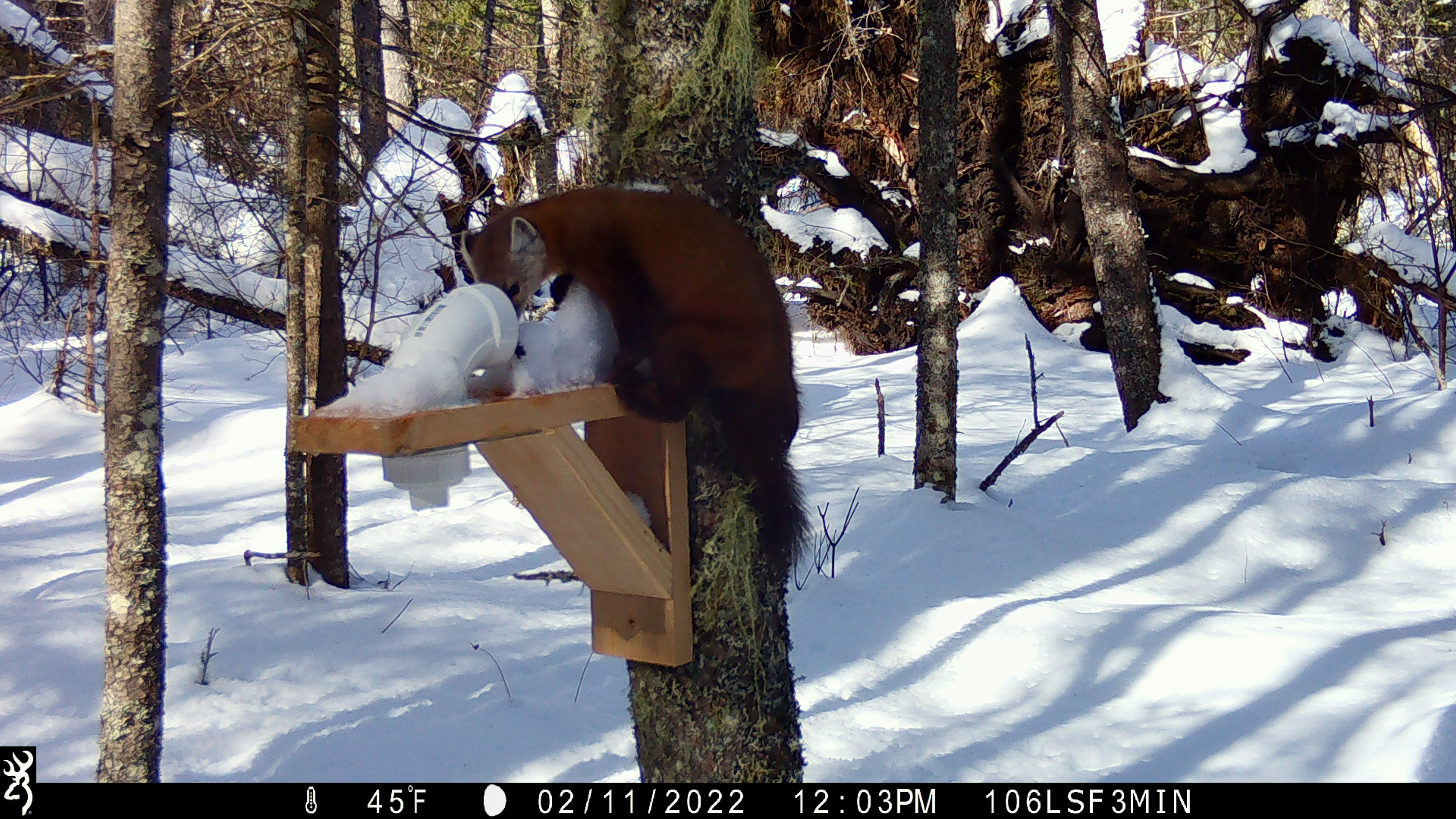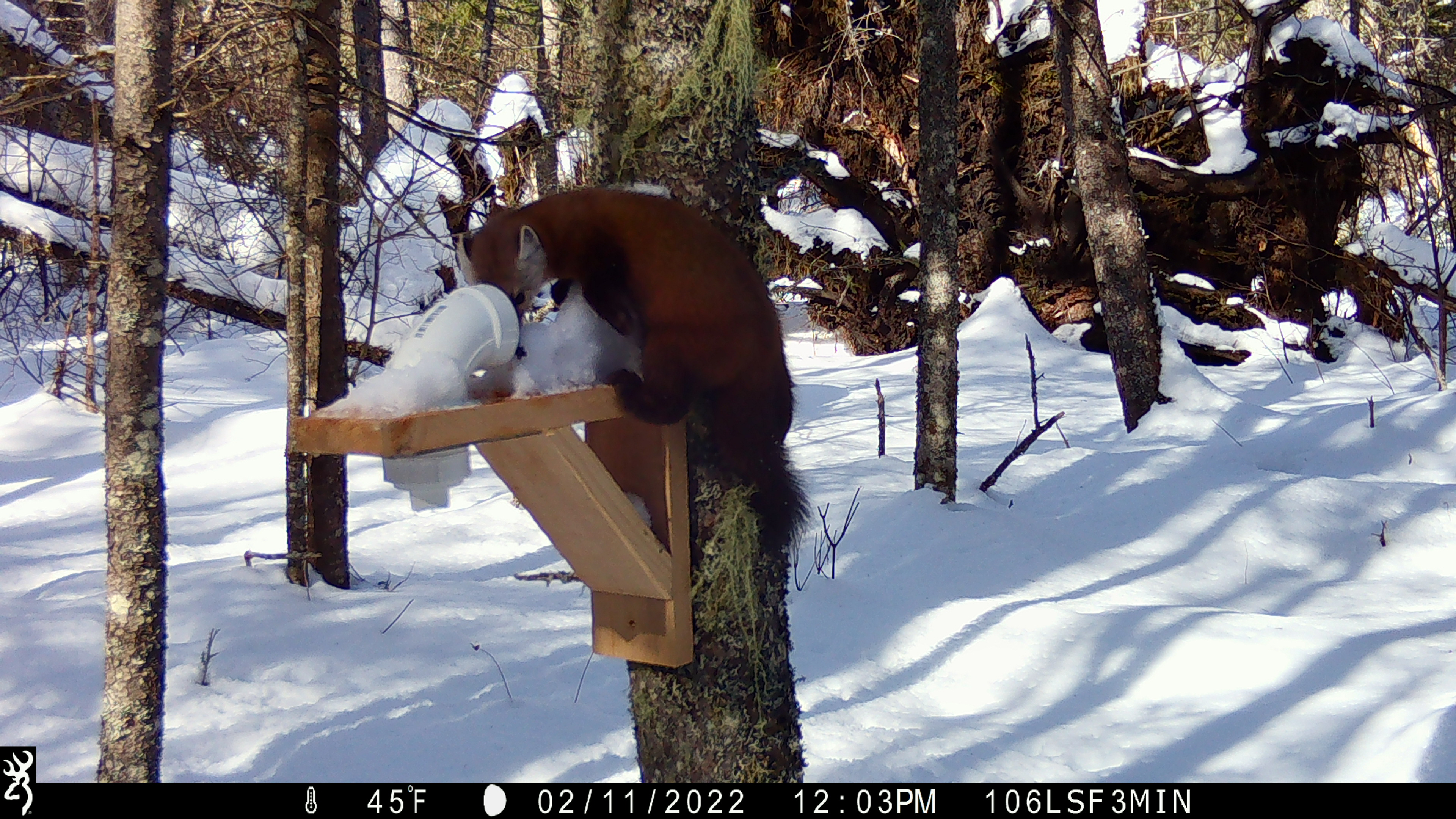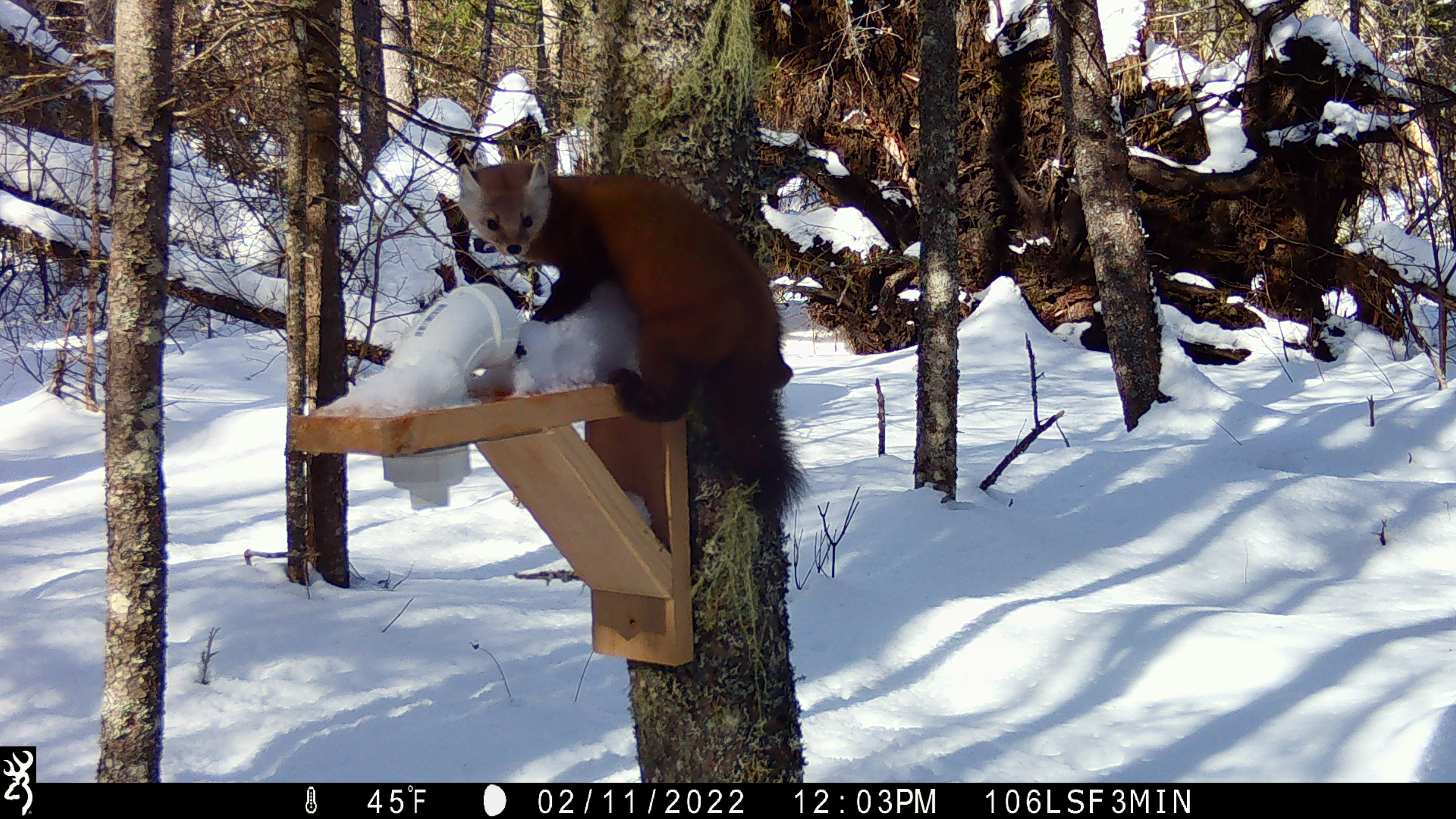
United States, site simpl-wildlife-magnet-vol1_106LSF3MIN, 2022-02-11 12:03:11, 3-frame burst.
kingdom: Animalia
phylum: Chordata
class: Mammalia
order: Carnivora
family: Mustelidae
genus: Martes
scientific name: Martes americana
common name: american marten